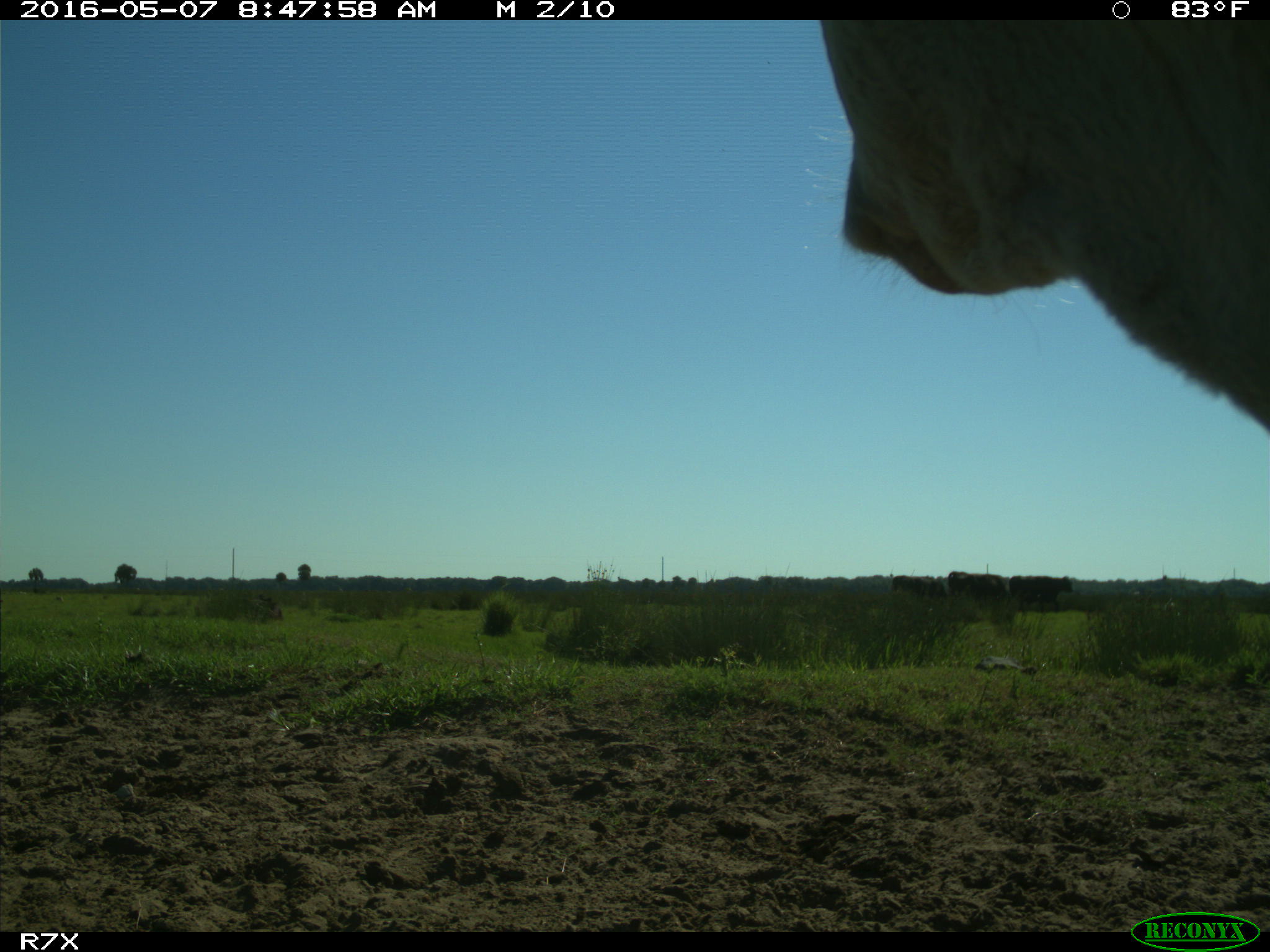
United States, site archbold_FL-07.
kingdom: Animalia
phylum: Chordata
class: Mammalia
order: Artiodactyla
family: Bovidae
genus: Bos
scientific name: Bos taurus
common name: domestic cow